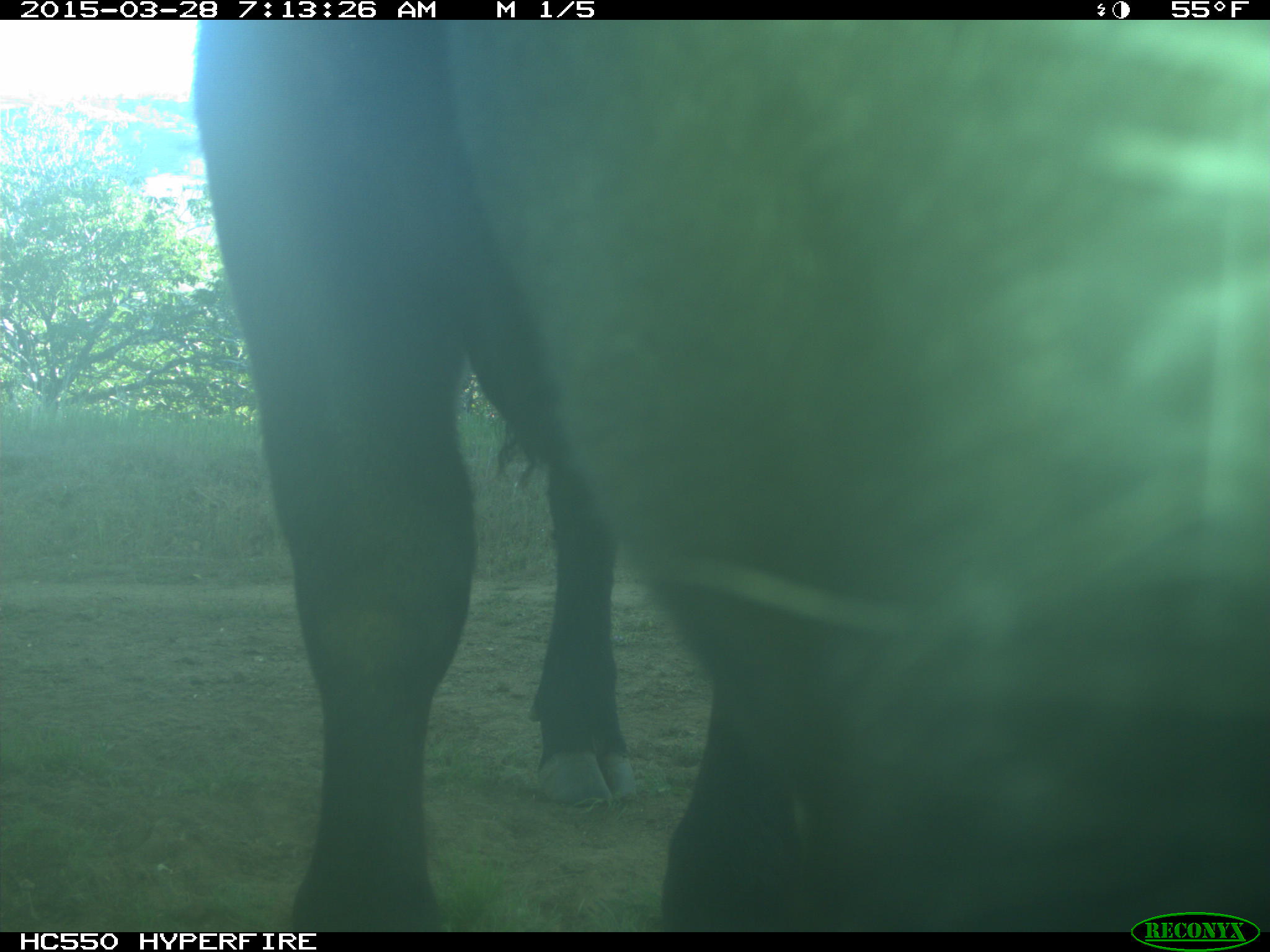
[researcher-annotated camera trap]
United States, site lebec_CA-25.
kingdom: Animalia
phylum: Chordata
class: Mammalia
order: Artiodactyla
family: Bovidae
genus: Bos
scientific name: Bos taurus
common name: domestic cow